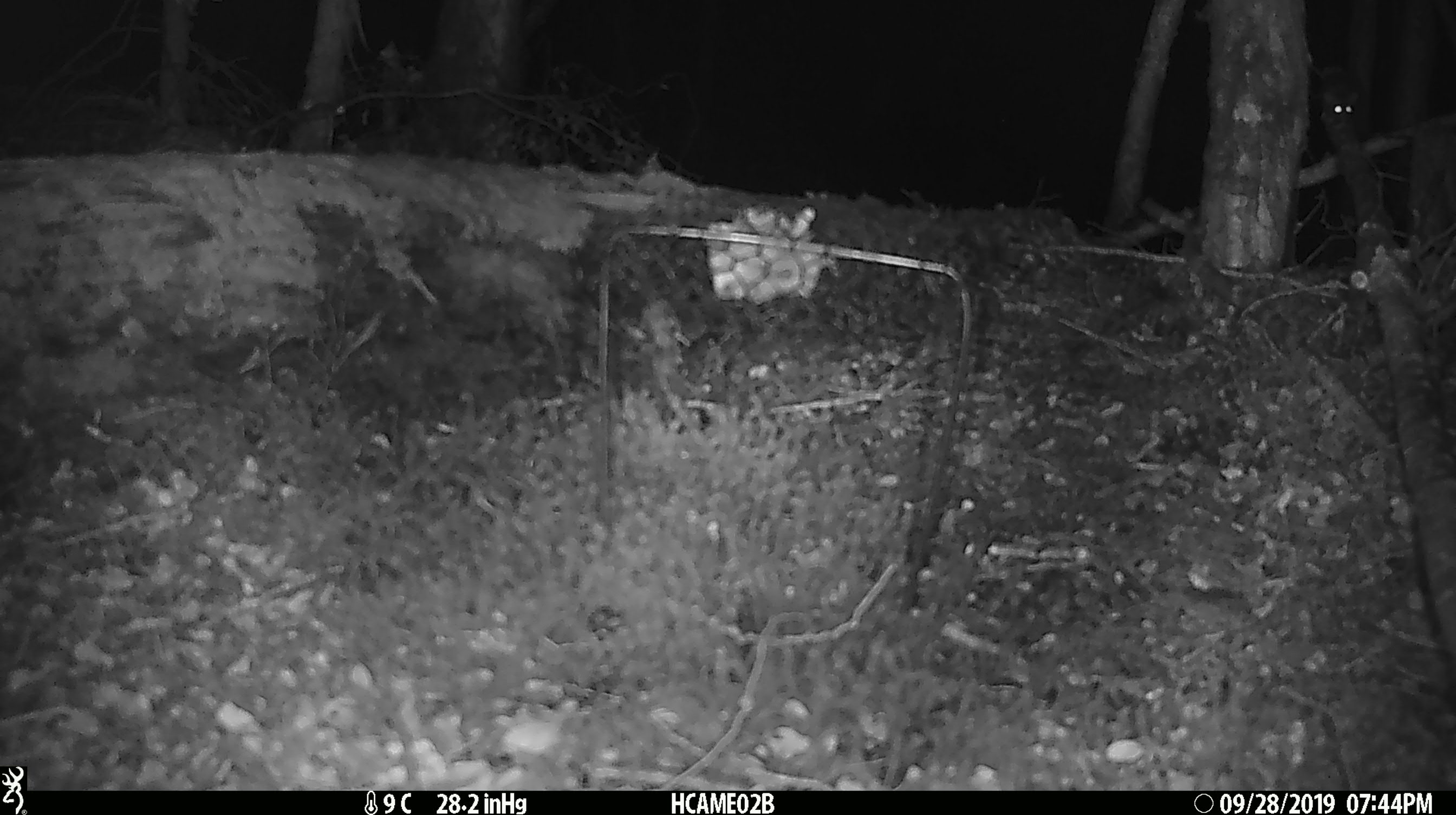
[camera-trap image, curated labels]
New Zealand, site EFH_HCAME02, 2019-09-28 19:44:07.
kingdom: Animalia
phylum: Chordata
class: Mammalia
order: Rodentia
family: Muridae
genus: Mus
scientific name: Mus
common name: mouse